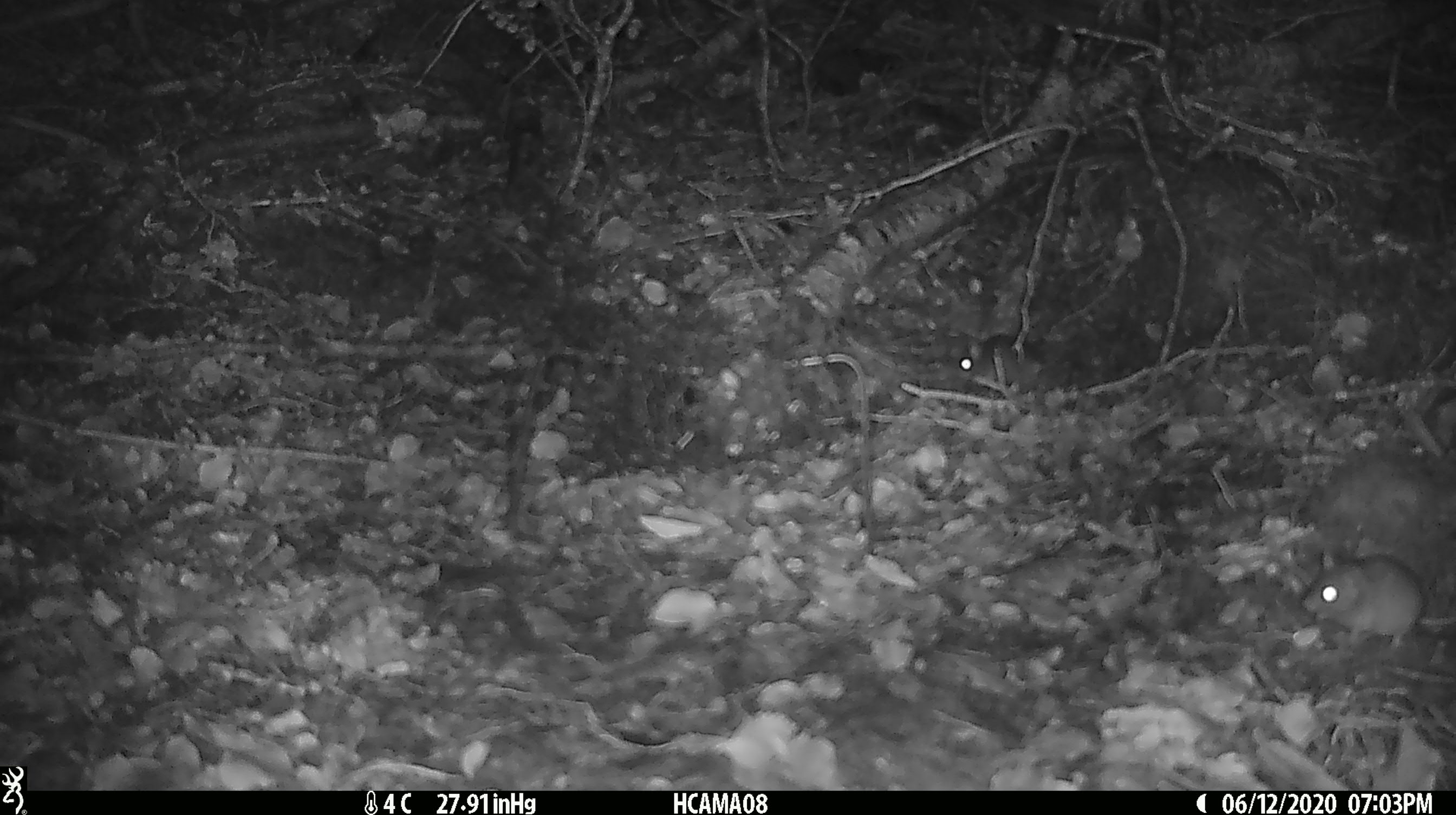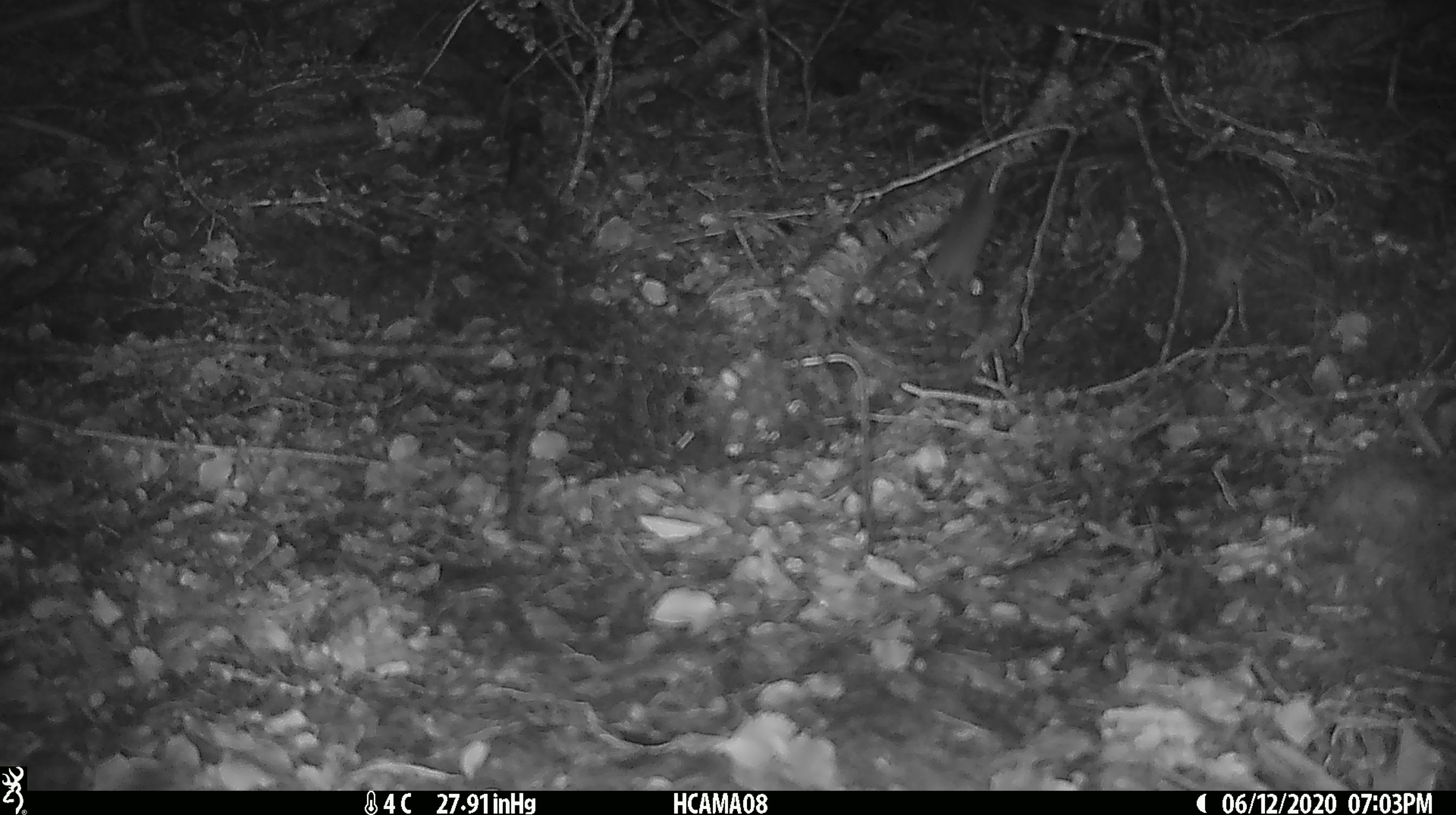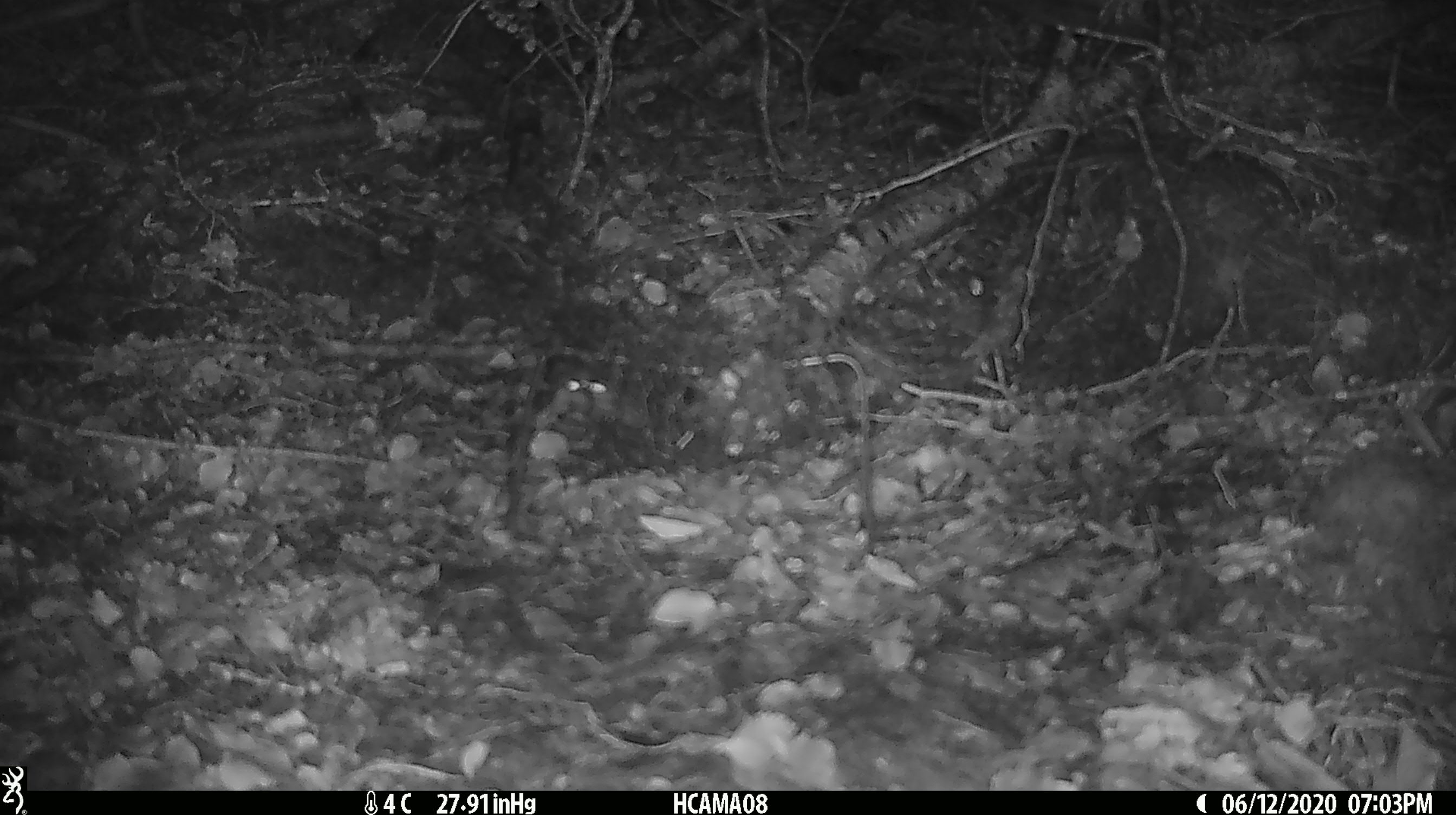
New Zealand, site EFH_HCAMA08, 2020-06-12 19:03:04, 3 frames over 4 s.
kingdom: Animalia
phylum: Chordata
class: Mammalia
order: Rodentia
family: Muridae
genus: Mus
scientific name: Mus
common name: mouse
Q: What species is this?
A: Mouse (Mus).